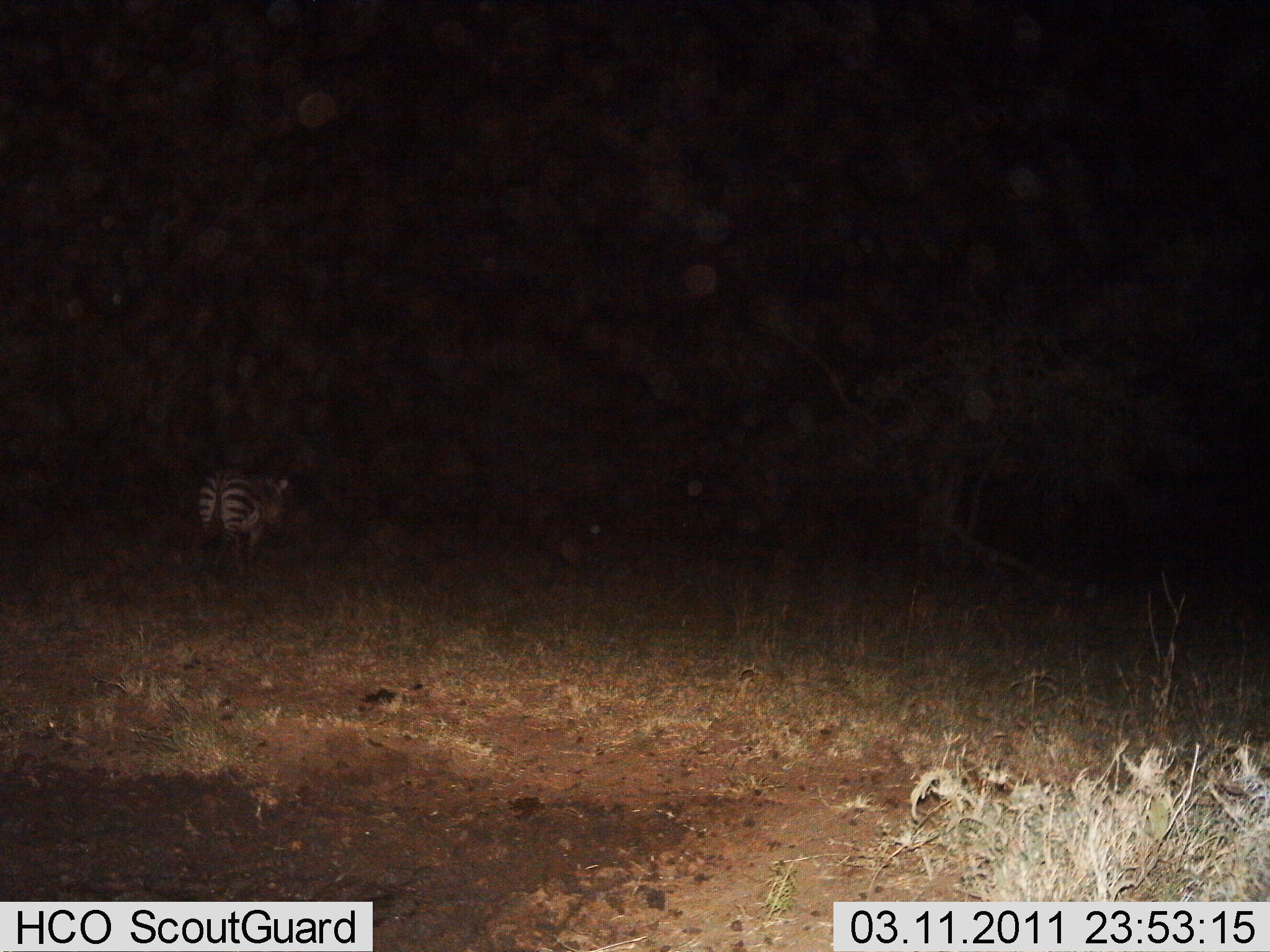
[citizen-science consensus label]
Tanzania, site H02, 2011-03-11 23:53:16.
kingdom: Animalia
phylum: Chordata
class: Mammalia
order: Perissodactyla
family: Equidae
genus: Equus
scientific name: Equus quagga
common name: plains zebra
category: zebra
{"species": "zebra (plains zebra) (Equus quagga)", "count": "1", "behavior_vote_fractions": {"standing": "77%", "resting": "0%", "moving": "23%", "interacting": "0%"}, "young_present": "0%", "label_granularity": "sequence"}